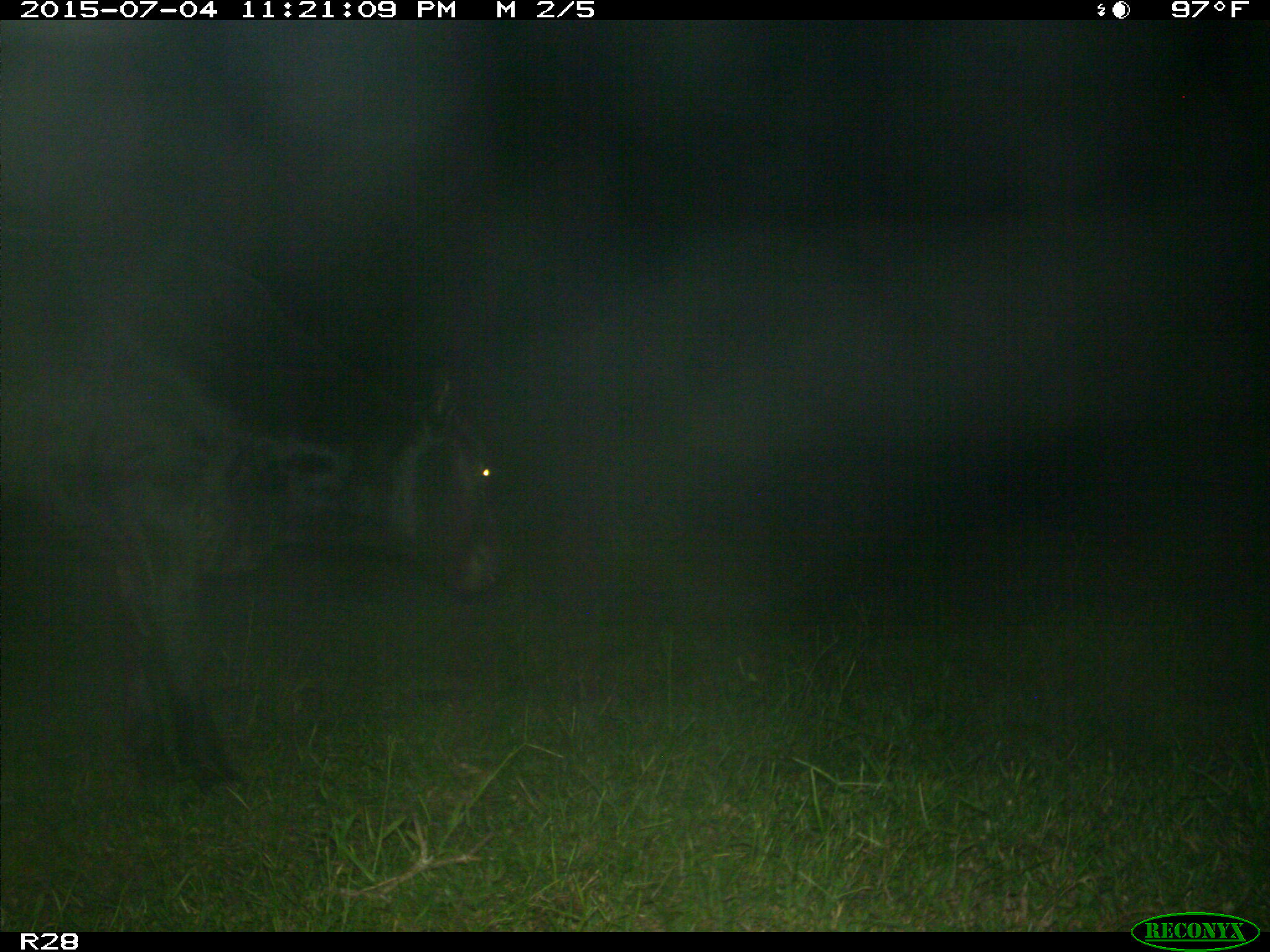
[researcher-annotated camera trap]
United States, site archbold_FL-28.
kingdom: Animalia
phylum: Chordata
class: Mammalia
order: Artiodactyla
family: Bovidae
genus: Bos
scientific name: Bos taurus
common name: domestic cow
Bos taurus (domestic cow).